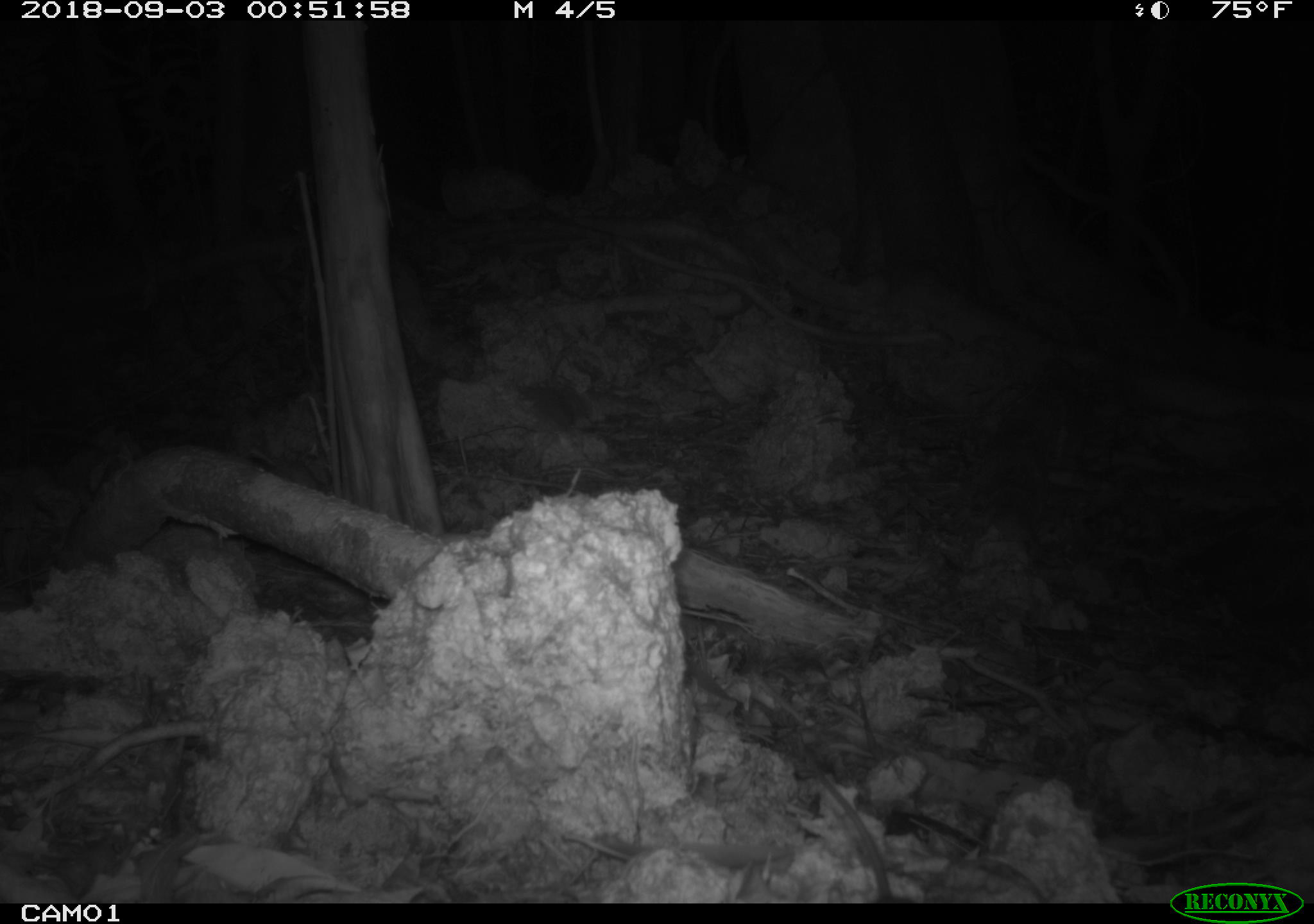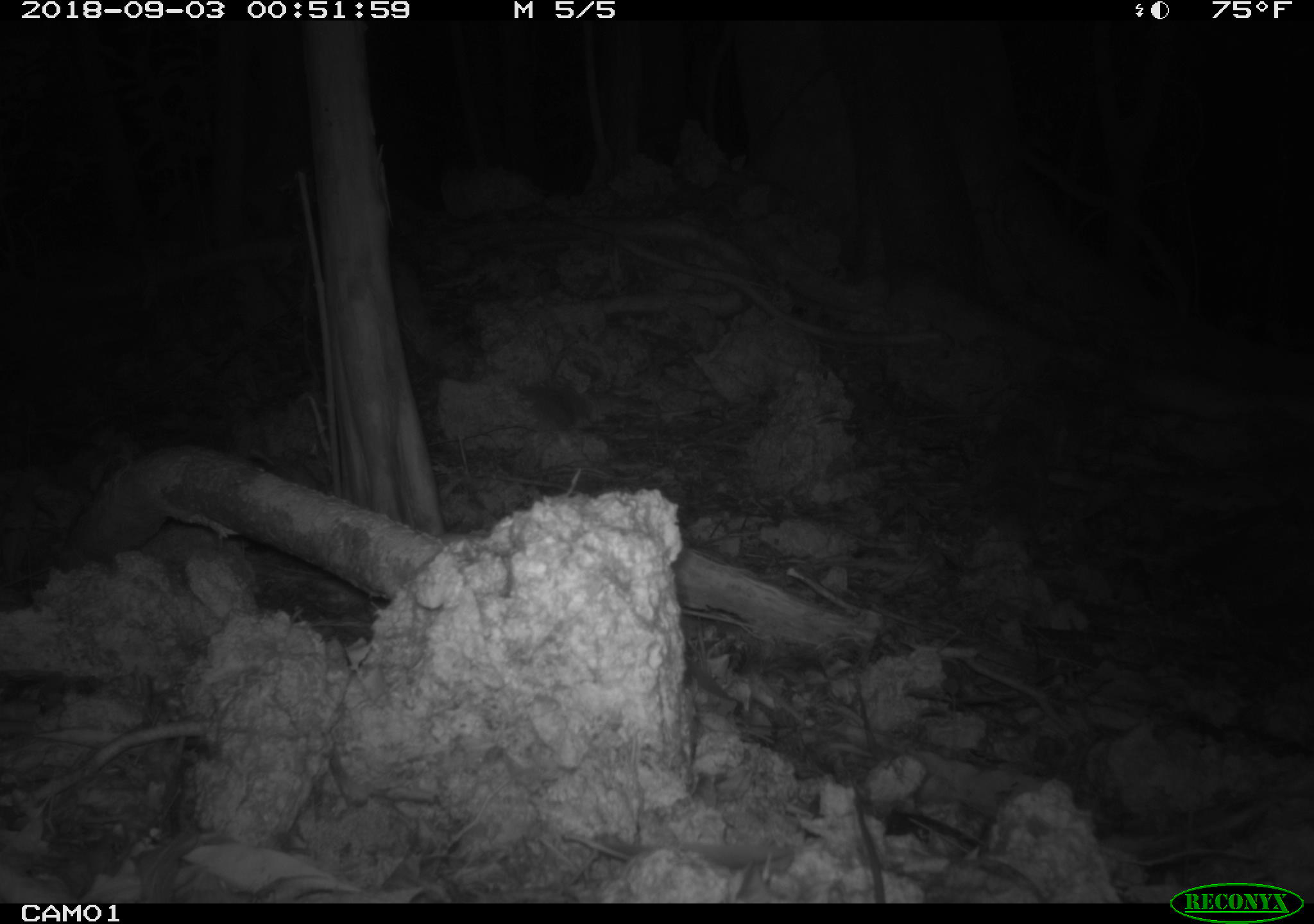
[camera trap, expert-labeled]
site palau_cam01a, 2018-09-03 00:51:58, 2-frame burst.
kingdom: Animalia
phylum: Chordata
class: Mammalia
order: Rodentia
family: Muridae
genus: Rattus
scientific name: Rattus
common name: rat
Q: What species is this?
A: Rat (Rattus).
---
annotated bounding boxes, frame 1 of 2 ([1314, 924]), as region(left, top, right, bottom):
rat: region(780, 739, 923, 902)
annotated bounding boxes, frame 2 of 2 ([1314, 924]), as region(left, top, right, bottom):
rat: region(846, 776, 889, 900)